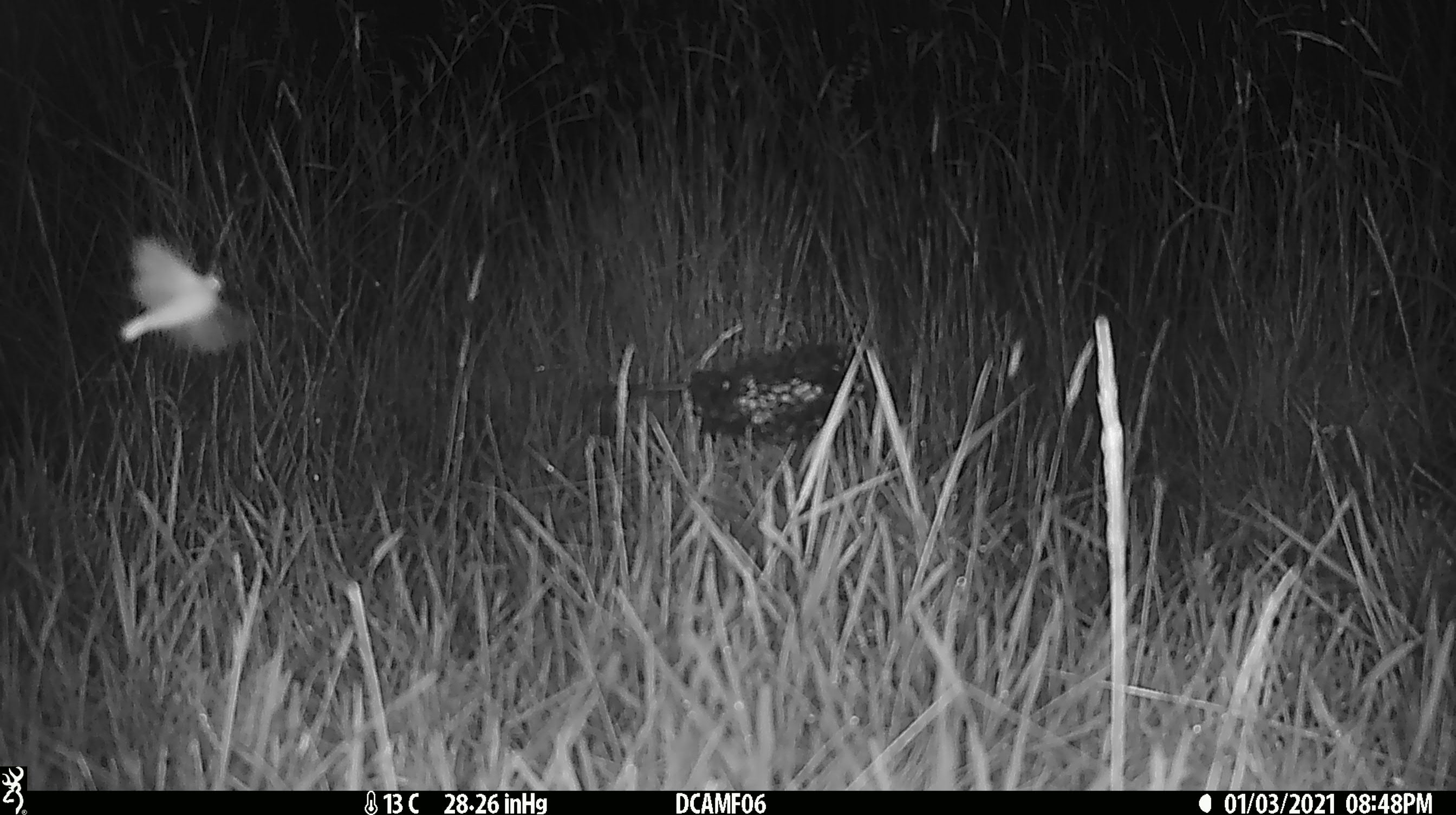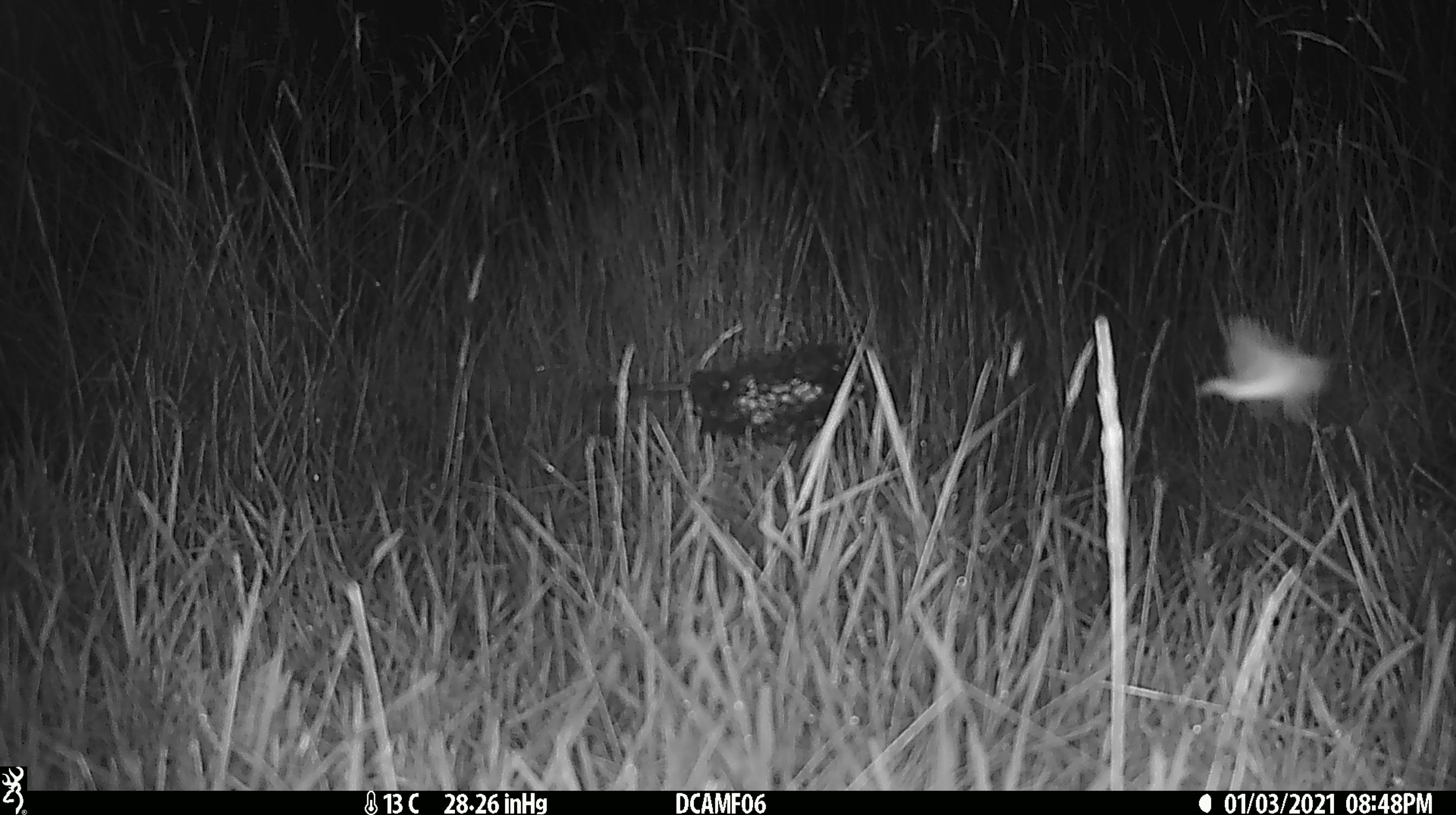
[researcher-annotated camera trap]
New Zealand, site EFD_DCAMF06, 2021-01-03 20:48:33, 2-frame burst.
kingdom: Animalia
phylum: Arthropoda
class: Insecta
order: Lepidoptera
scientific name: Lepidoptera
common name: moth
Moth (Lepidoptera).